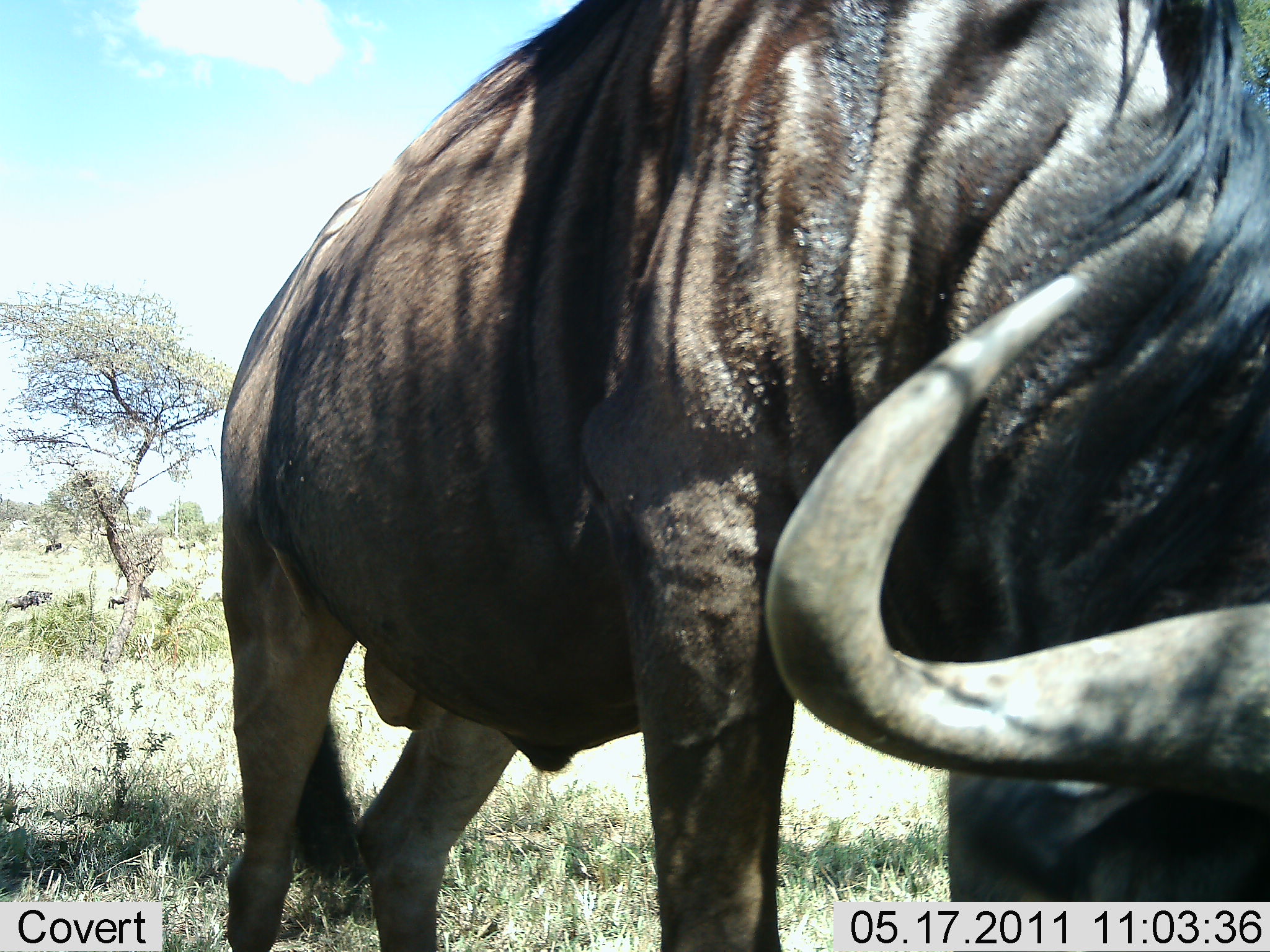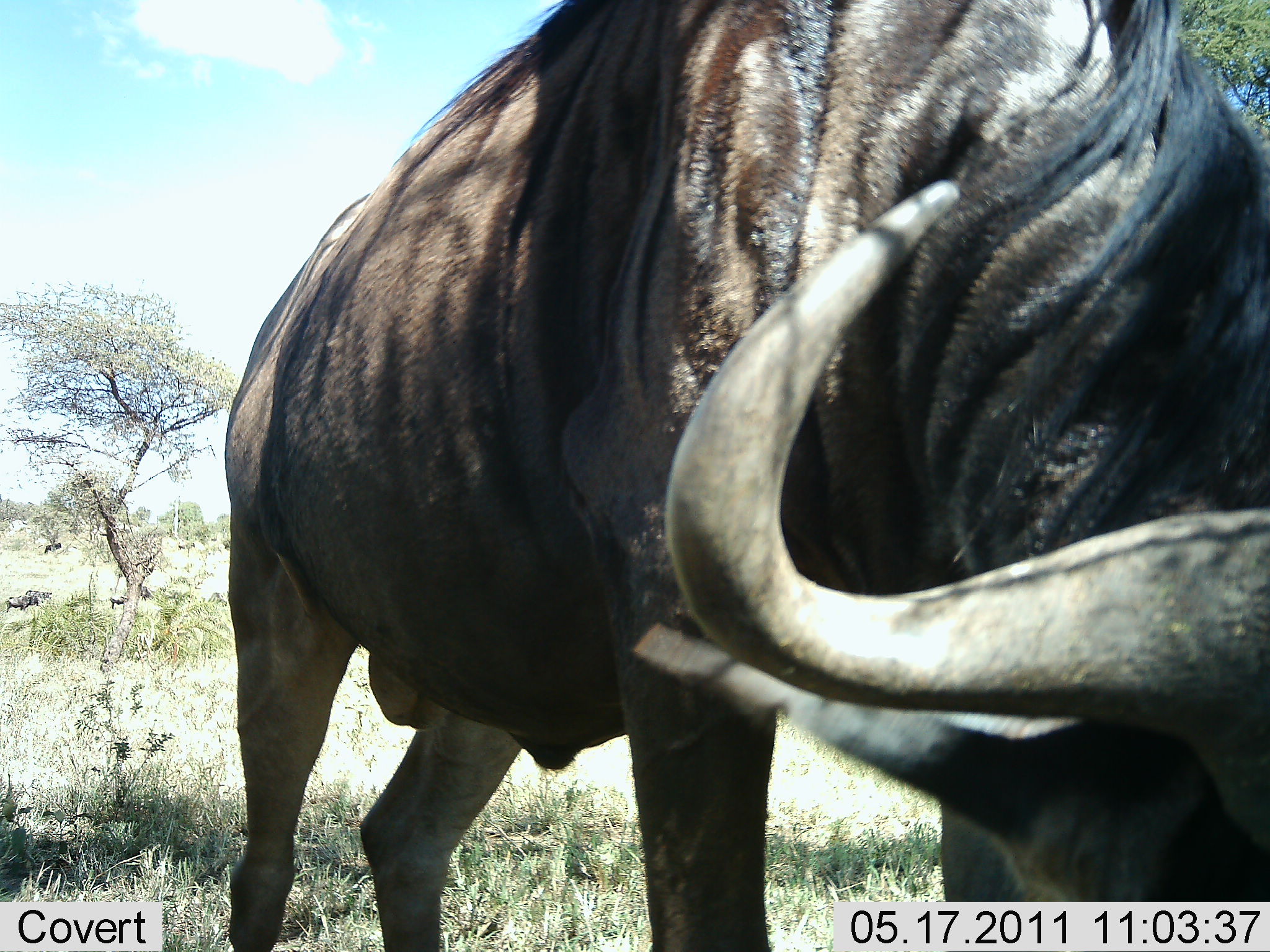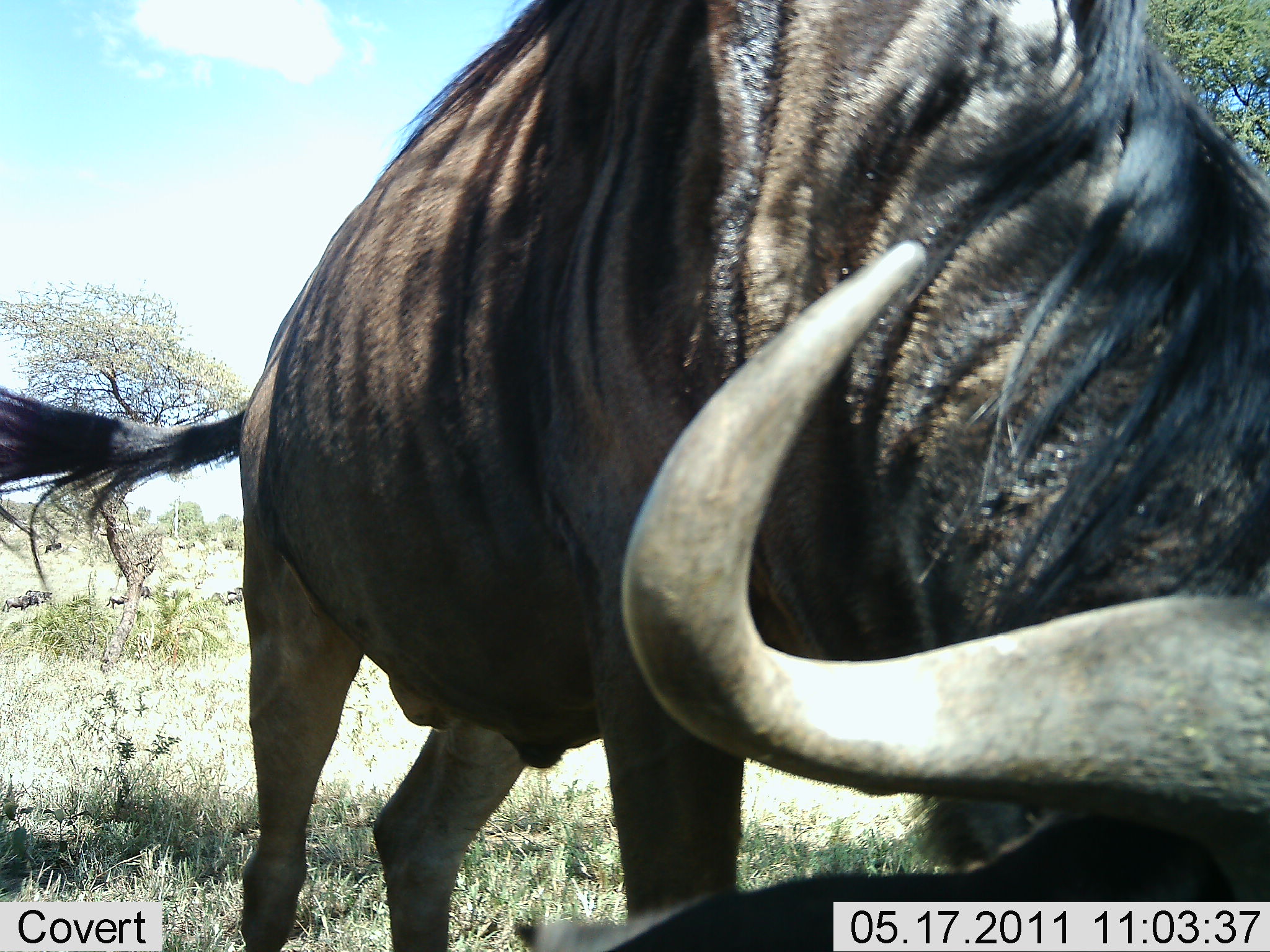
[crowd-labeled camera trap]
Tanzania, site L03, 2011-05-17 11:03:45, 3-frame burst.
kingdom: Animalia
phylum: Chordata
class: Mammalia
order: Artiodactyla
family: Bovidae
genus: Connochaetes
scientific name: Connochaetes taurinus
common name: blue wildebeest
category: wildebeest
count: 1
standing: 20%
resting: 0%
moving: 20%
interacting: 0%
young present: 0%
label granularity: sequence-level